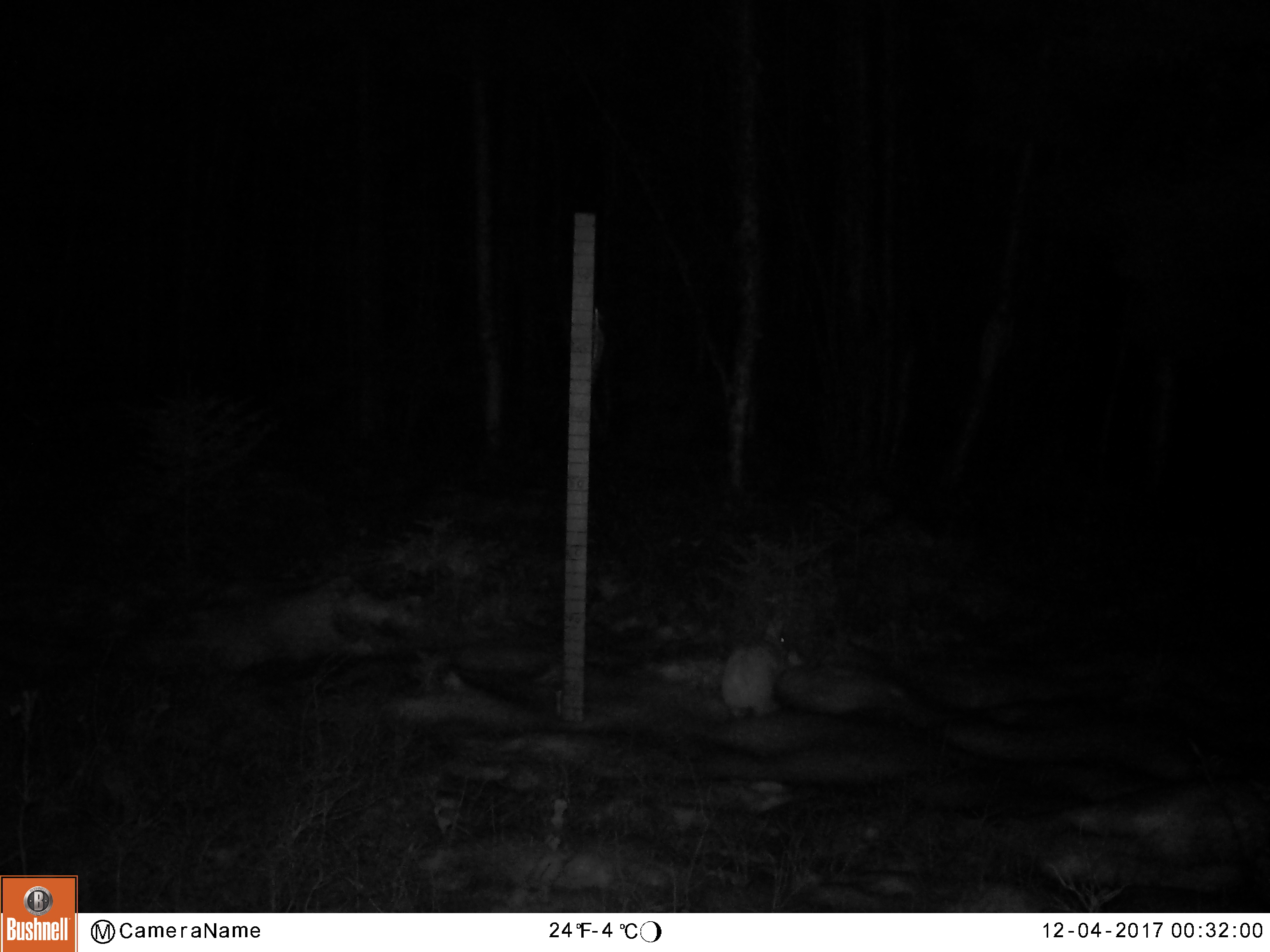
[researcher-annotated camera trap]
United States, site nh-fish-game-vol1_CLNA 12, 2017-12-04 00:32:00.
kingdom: Animalia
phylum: Chordata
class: Mammalia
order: Lagomorpha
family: Leporidae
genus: Lepus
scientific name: Lepus americanus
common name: snowshoe hare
Snowshoe hare (Lepus americanus).